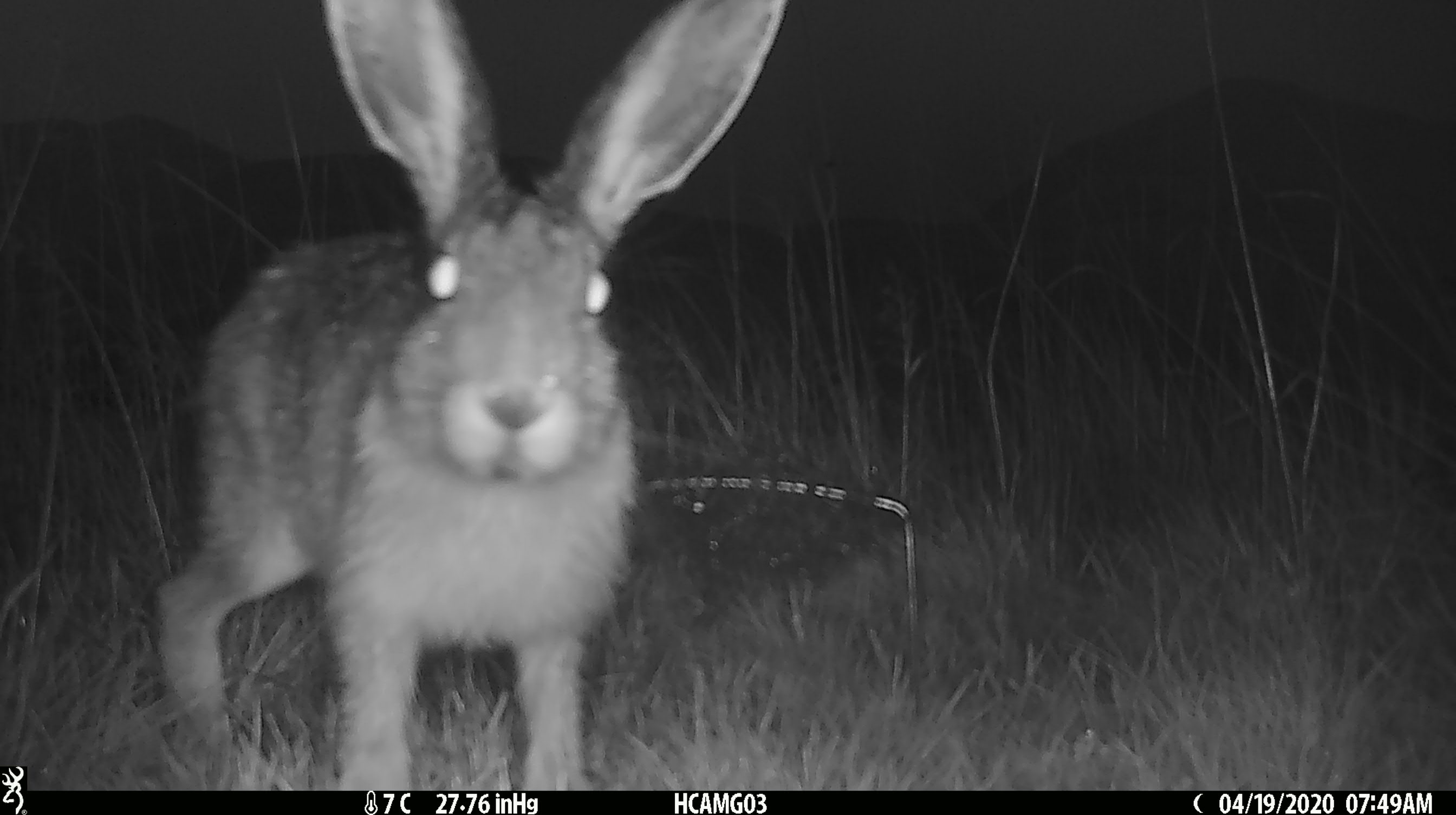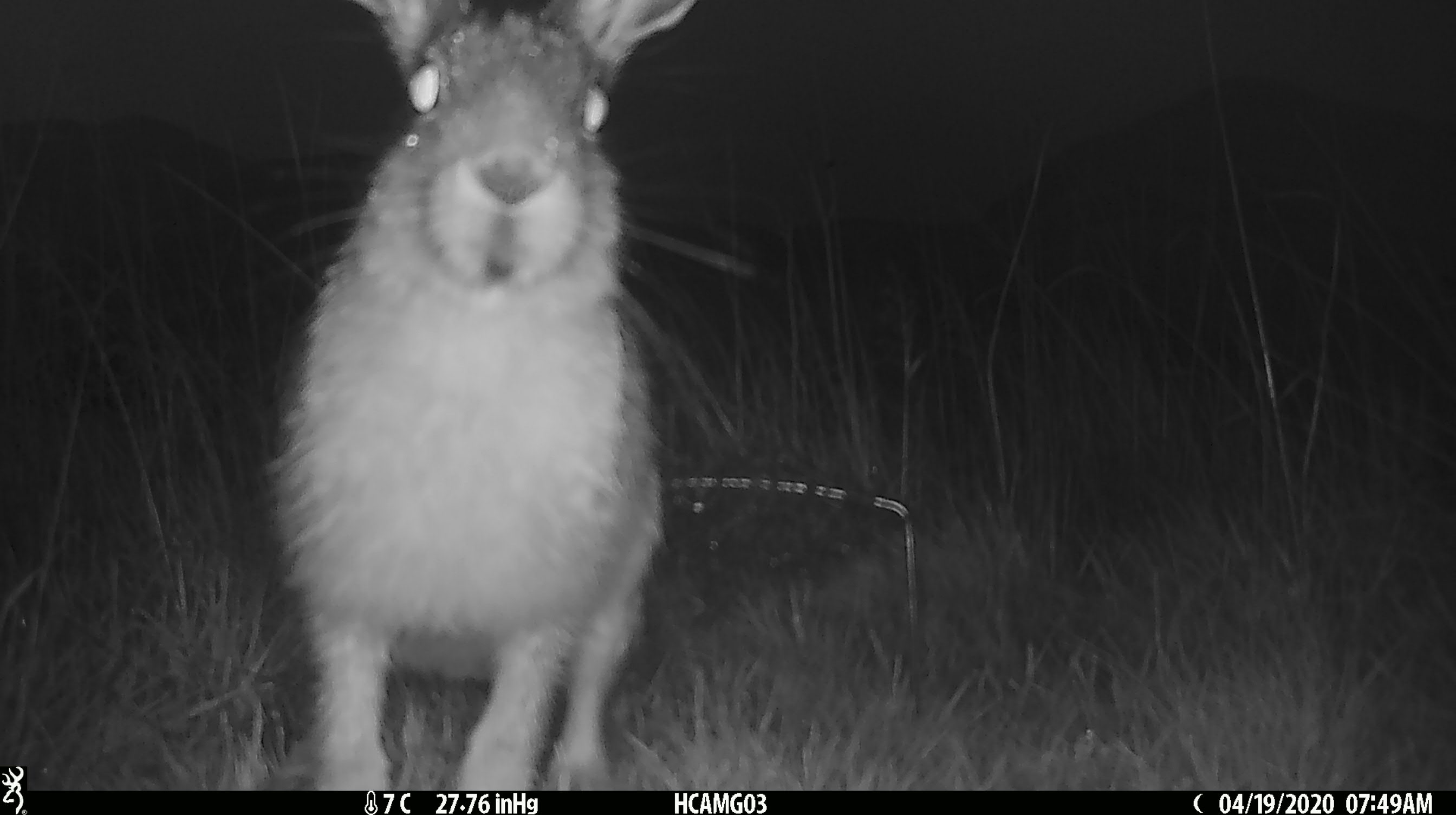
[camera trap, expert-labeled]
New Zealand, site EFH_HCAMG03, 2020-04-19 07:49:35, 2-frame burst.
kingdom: Animalia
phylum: Chordata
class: Mammalia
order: Lagomorpha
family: Leporidae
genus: Lepus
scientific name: Lepus europaeus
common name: brown hare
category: hare